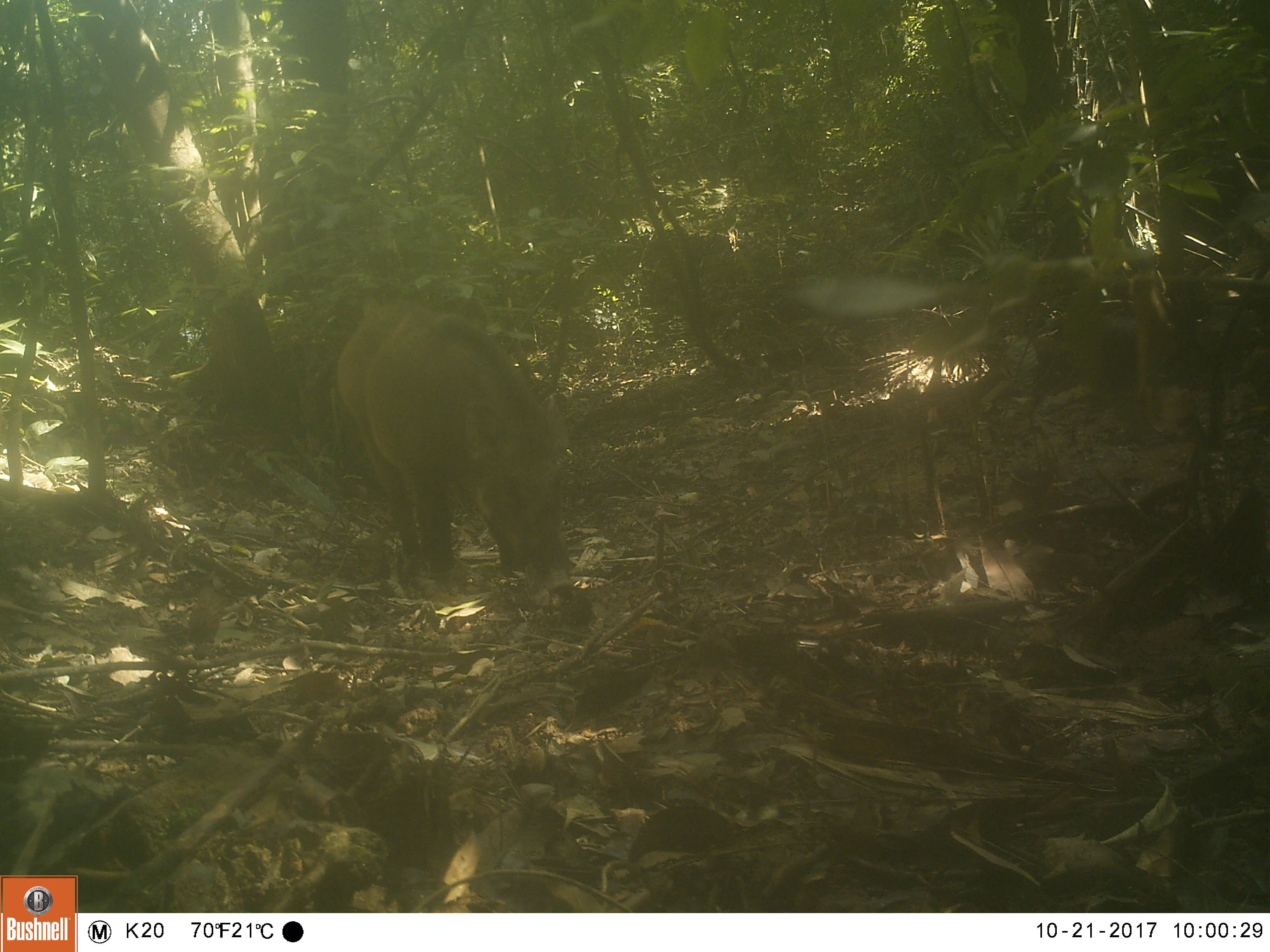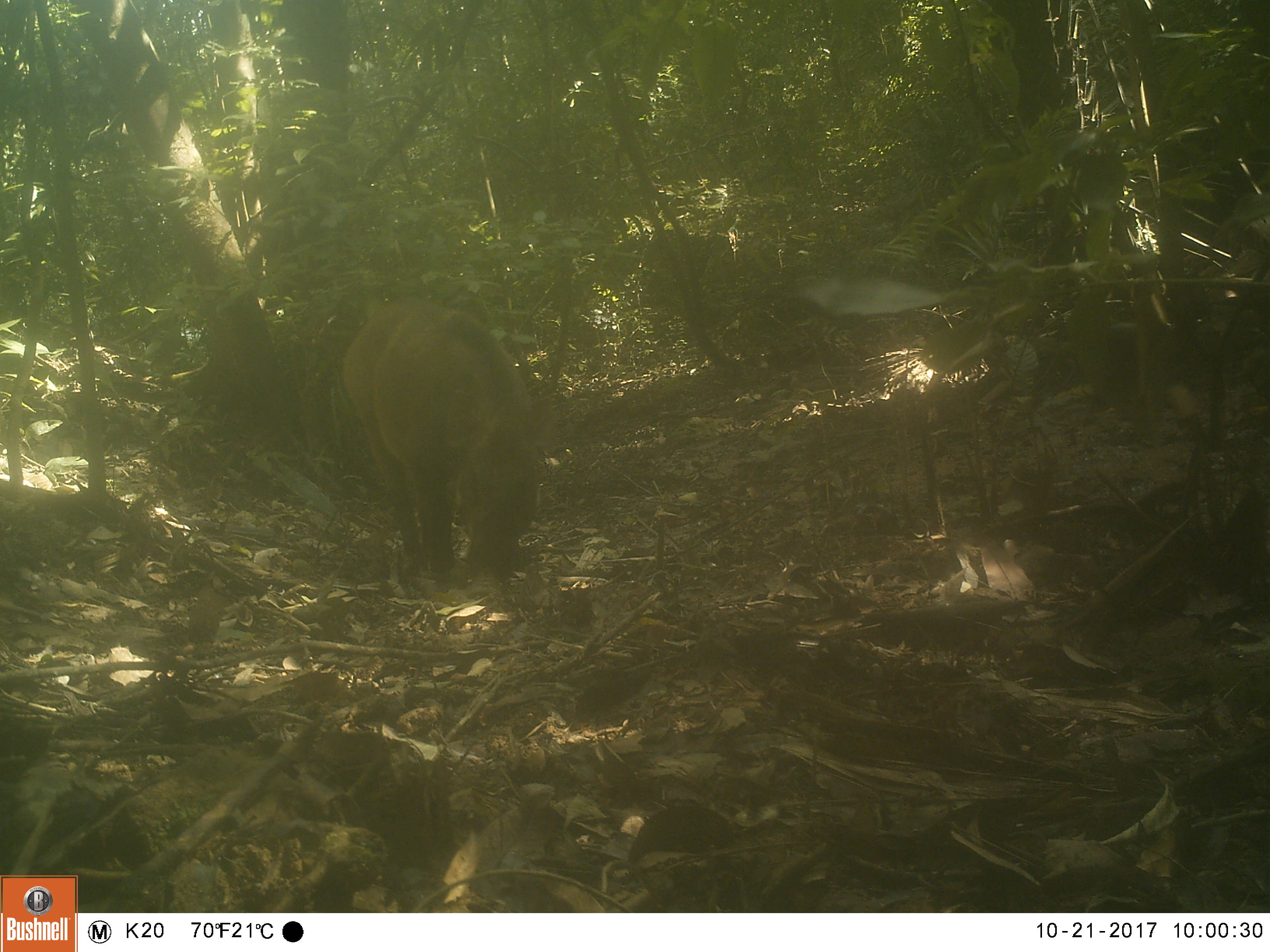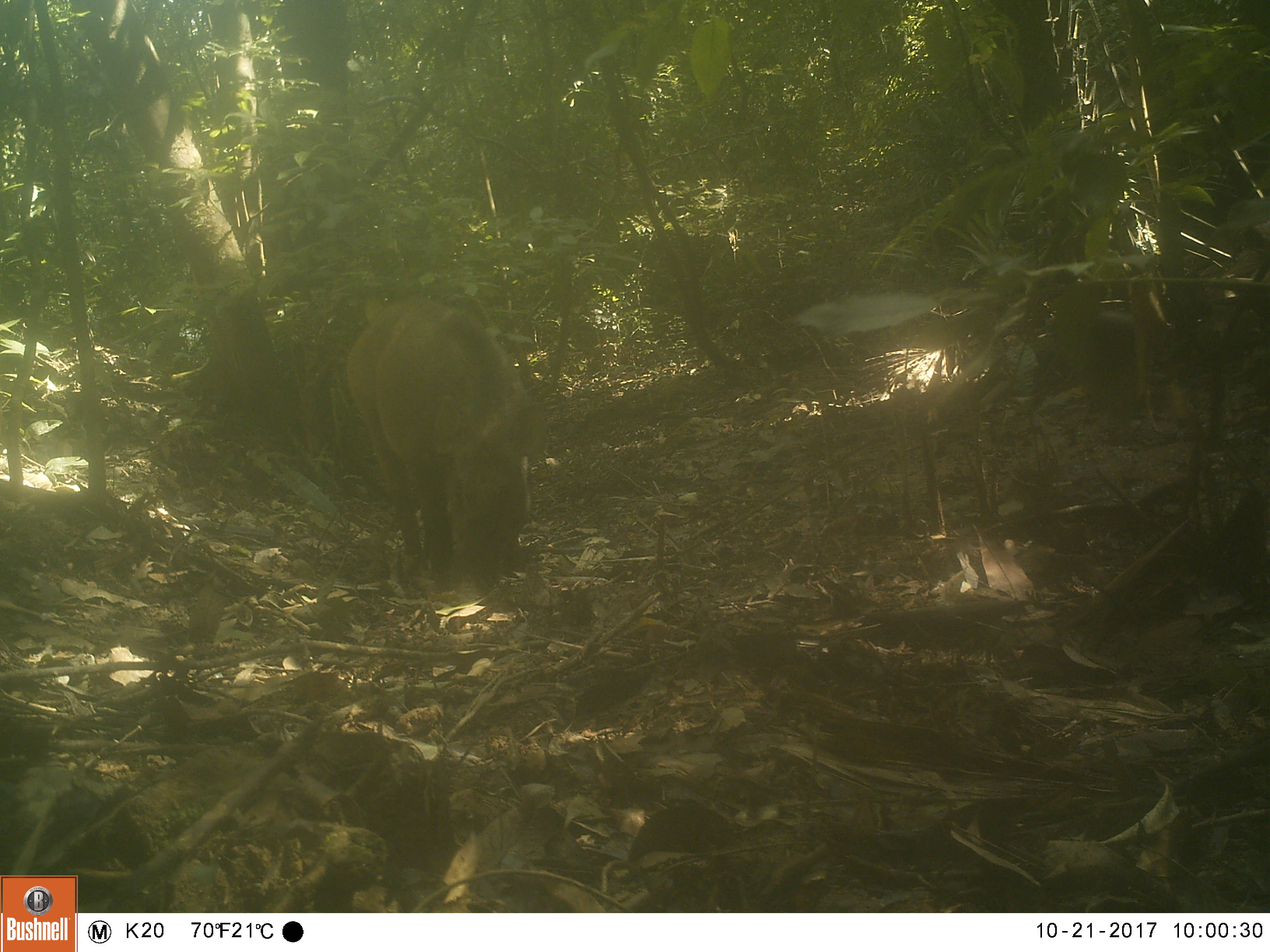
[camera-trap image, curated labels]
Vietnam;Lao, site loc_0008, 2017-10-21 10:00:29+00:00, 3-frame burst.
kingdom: Animalia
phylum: Chordata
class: Mammalia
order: Artiodactyla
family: Suidae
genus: Sus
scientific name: Sus scrofa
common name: eurasian wild pig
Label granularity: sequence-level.